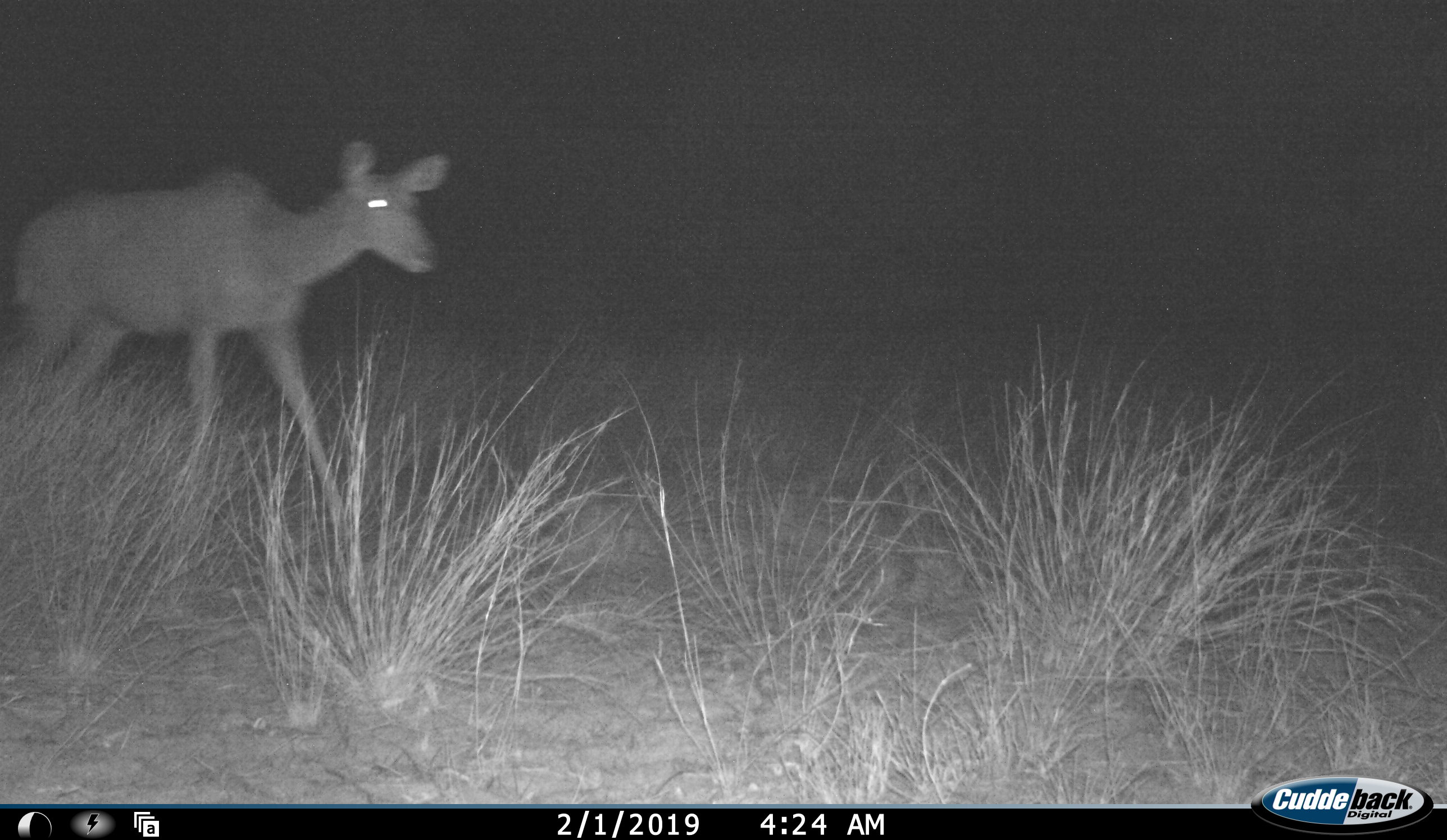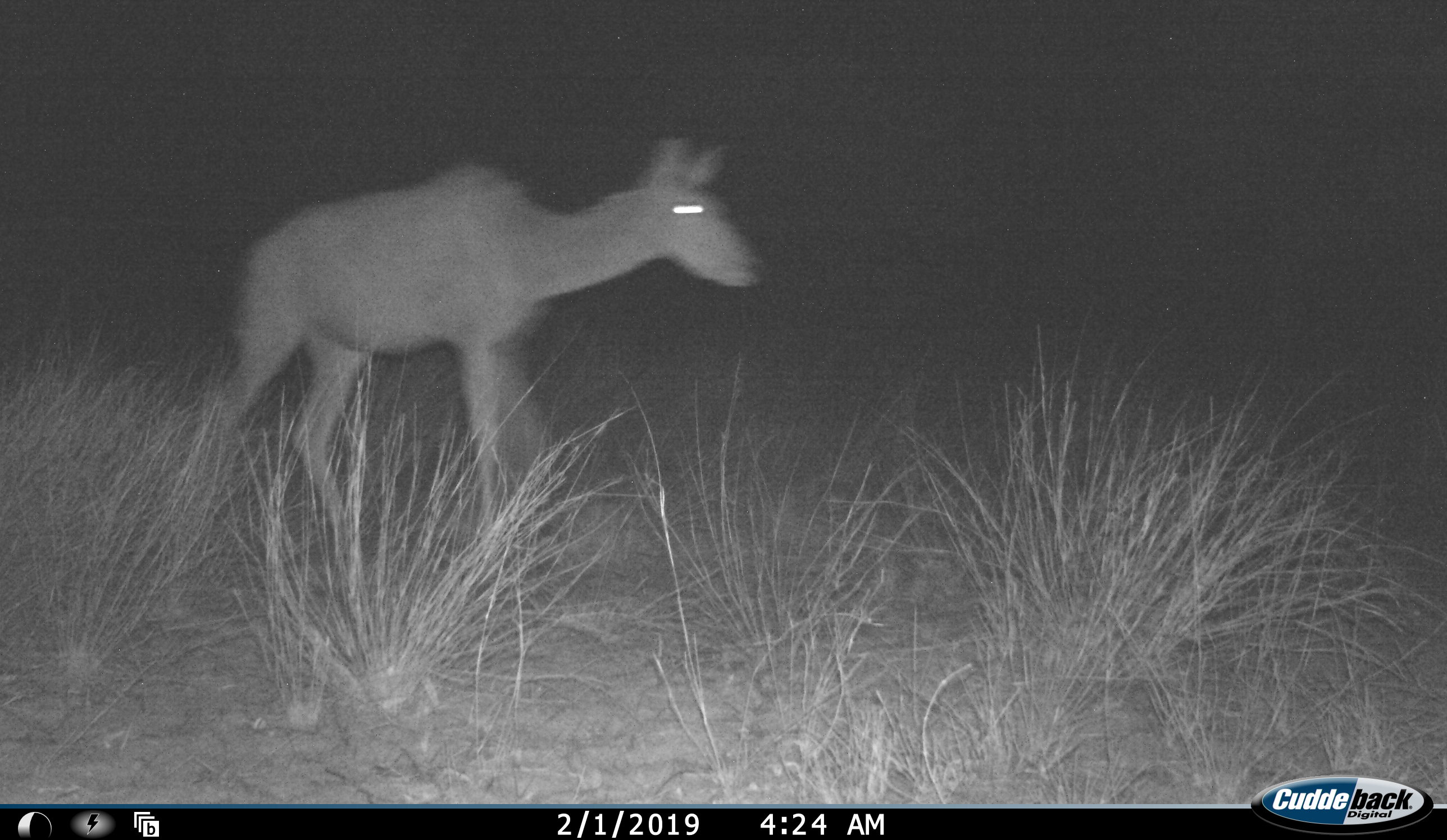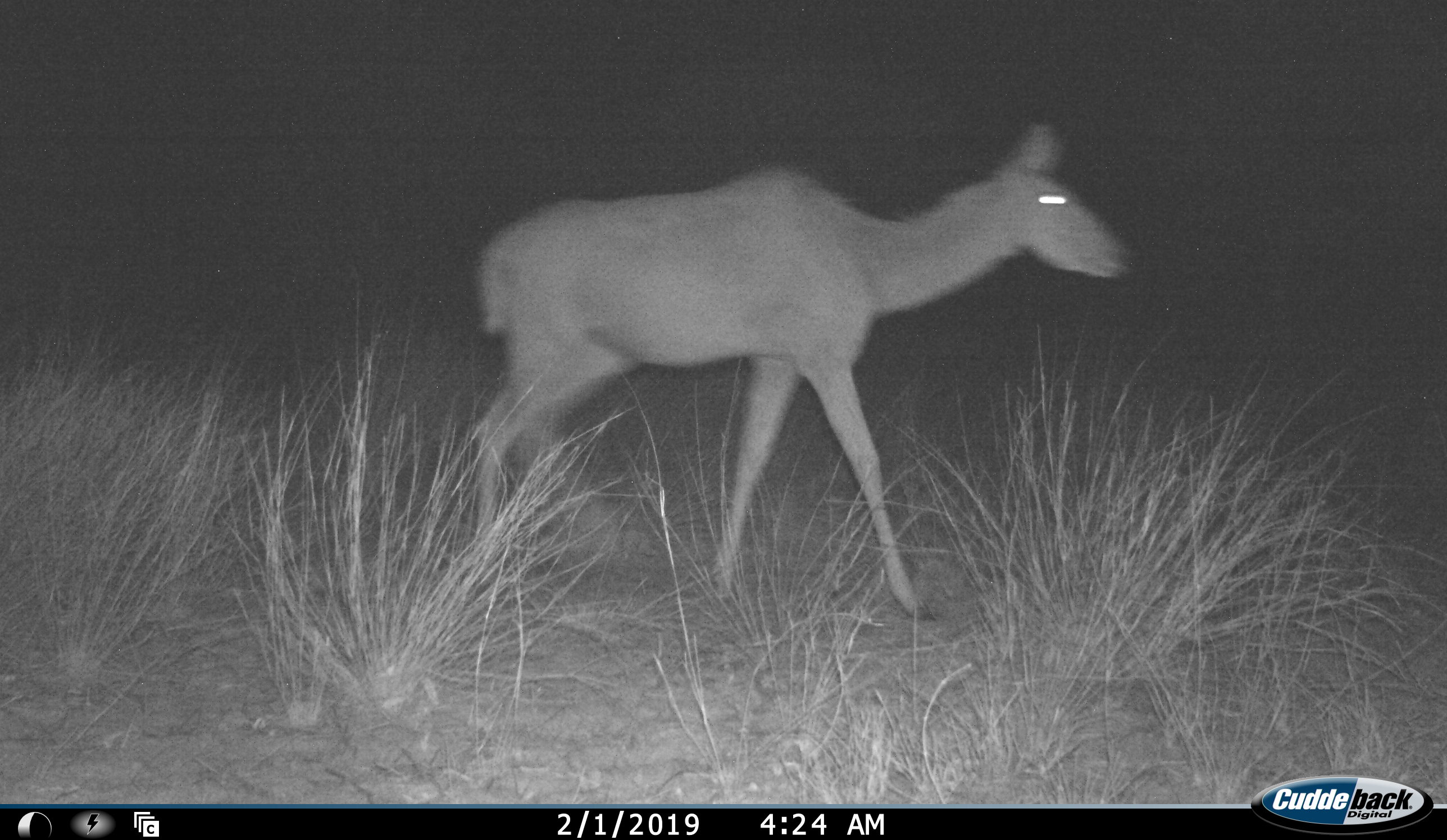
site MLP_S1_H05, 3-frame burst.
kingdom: Animalia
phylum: Chordata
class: Mammalia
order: Artiodactyla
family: Bovidae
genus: Tragelaphus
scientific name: Tragelaphus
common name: kudu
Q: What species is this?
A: Kudu (Tragelaphus).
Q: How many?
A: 1.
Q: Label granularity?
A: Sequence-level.